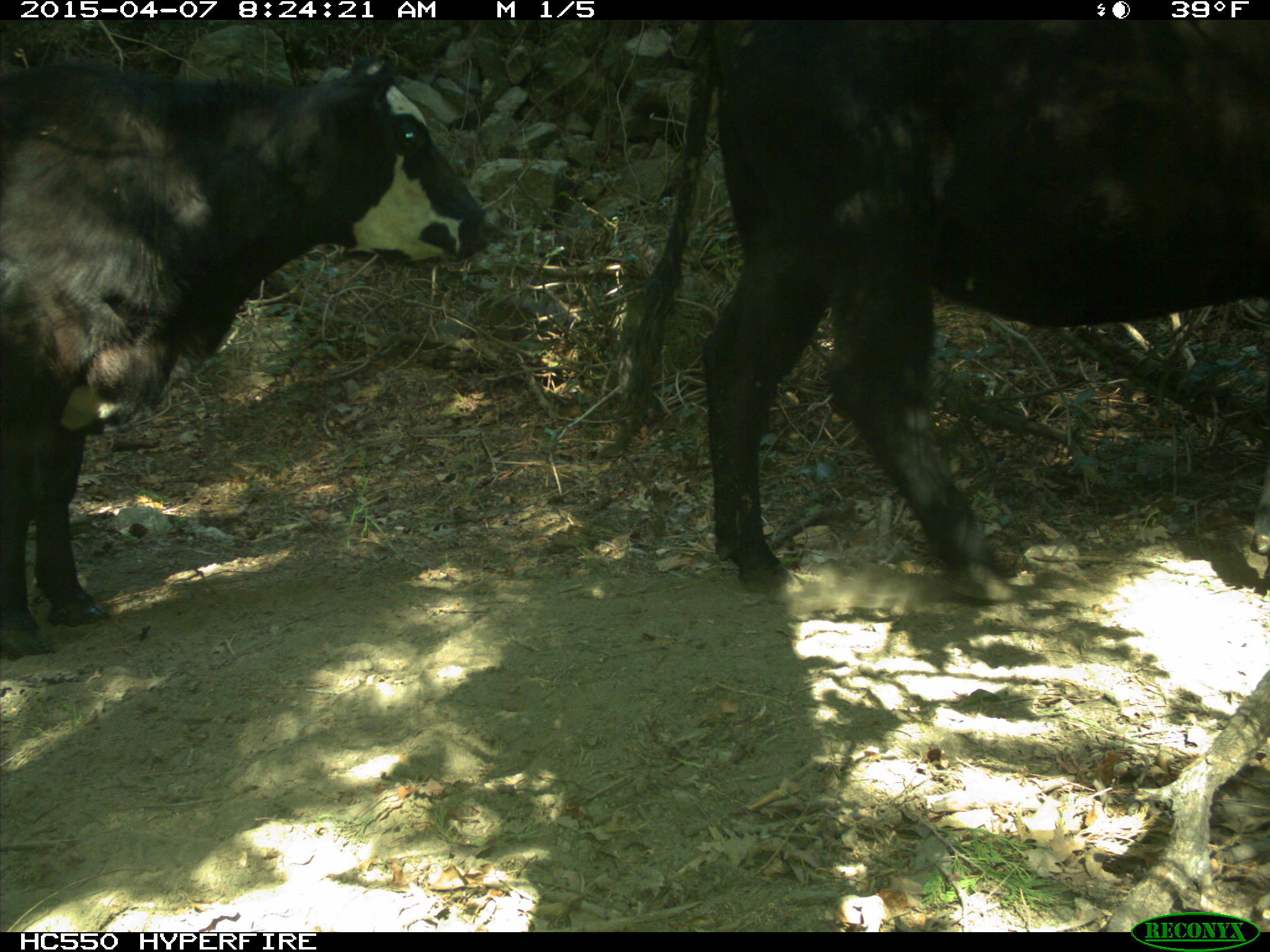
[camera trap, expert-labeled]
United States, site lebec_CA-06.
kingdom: Animalia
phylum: Chordata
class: Mammalia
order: Artiodactyla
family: Bovidae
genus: Bos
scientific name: Bos taurus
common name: domestic cow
Bos taurus (domestic cow).